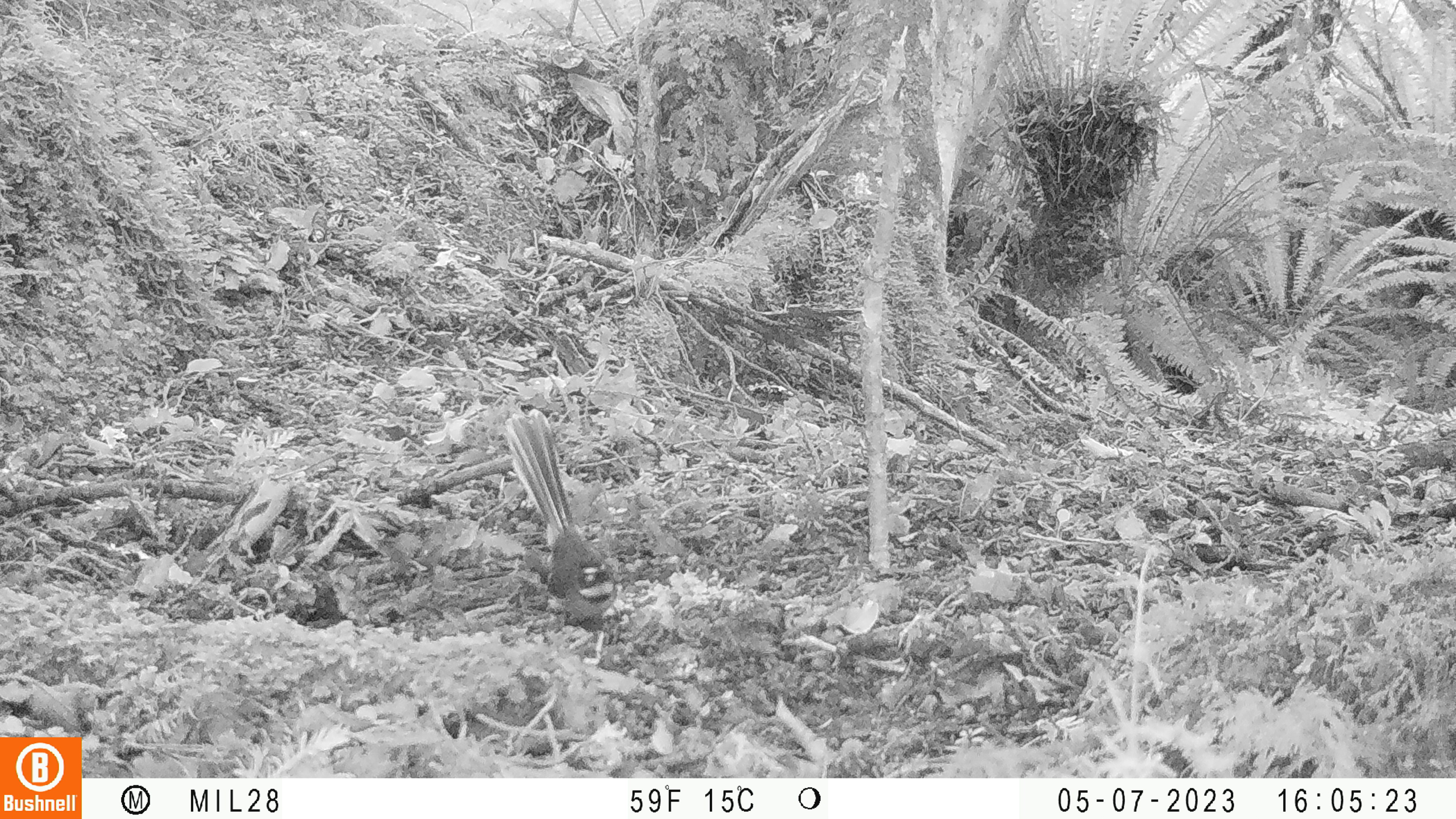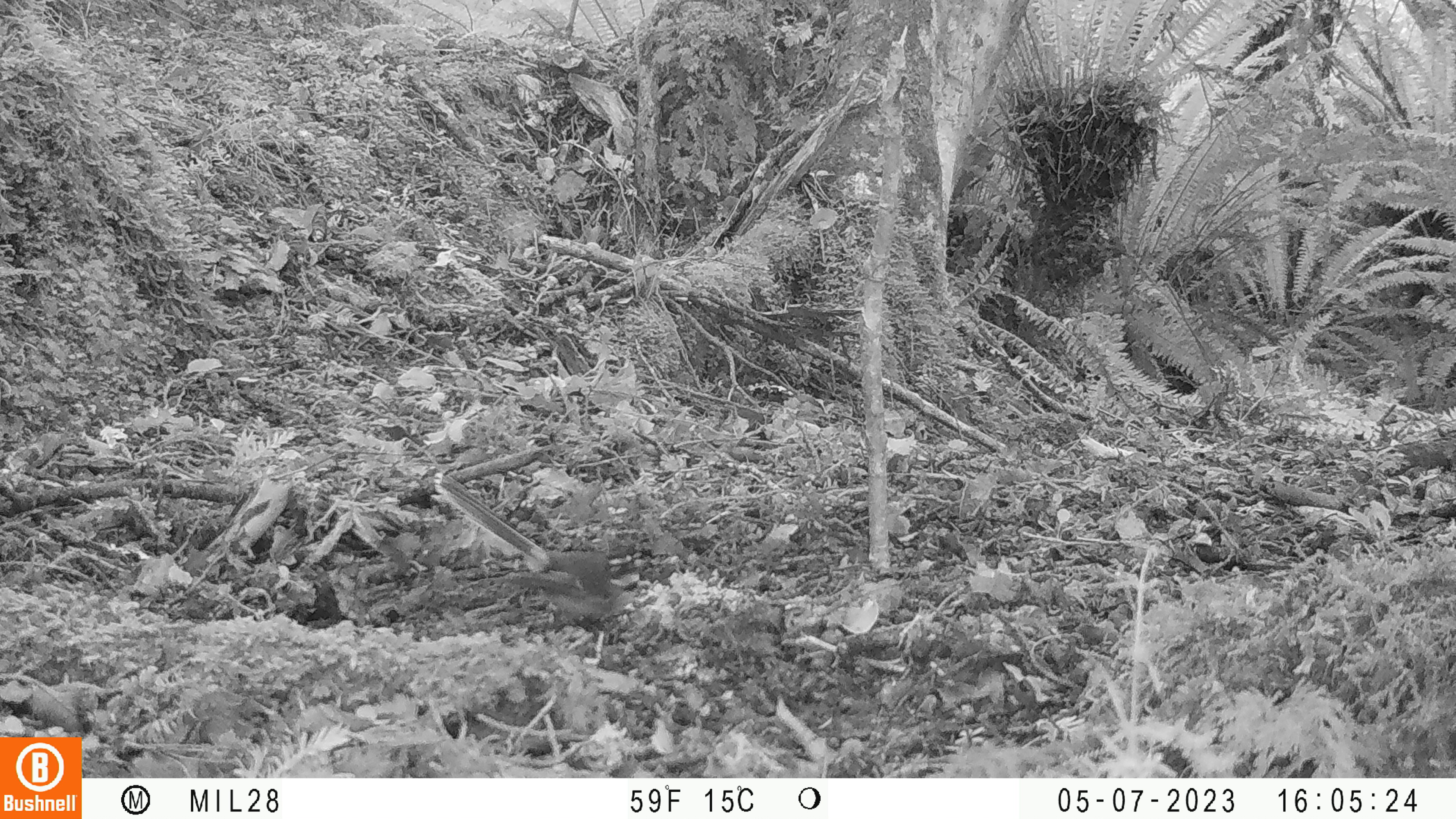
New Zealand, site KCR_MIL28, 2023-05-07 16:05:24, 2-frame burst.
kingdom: Animalia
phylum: Chordata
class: Aves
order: Passeriformes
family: Rhipiduridae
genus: Rhipidura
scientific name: Rhipidura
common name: fantails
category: fantail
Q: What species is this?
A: Fantail (fantails) (Rhipidura).